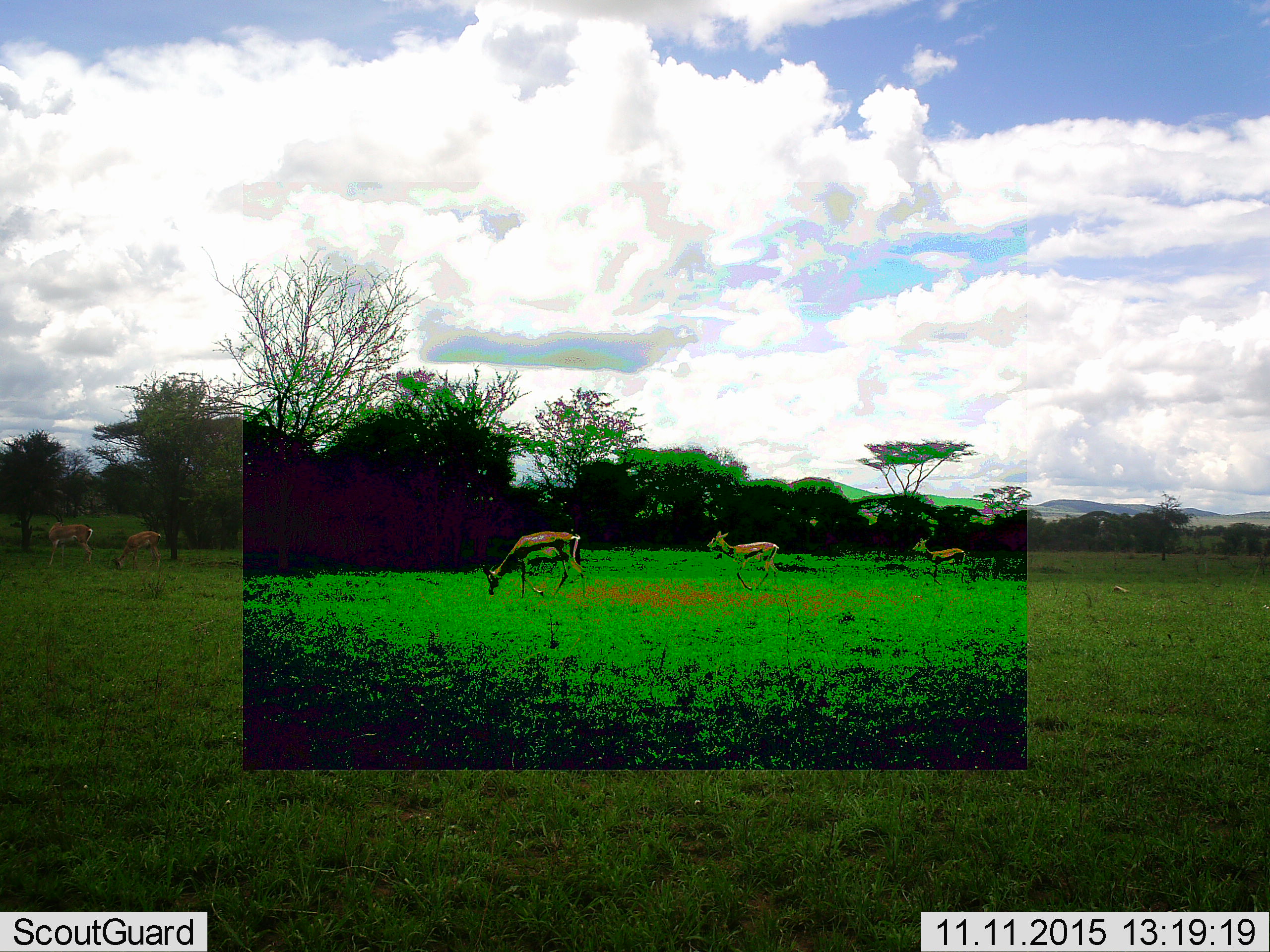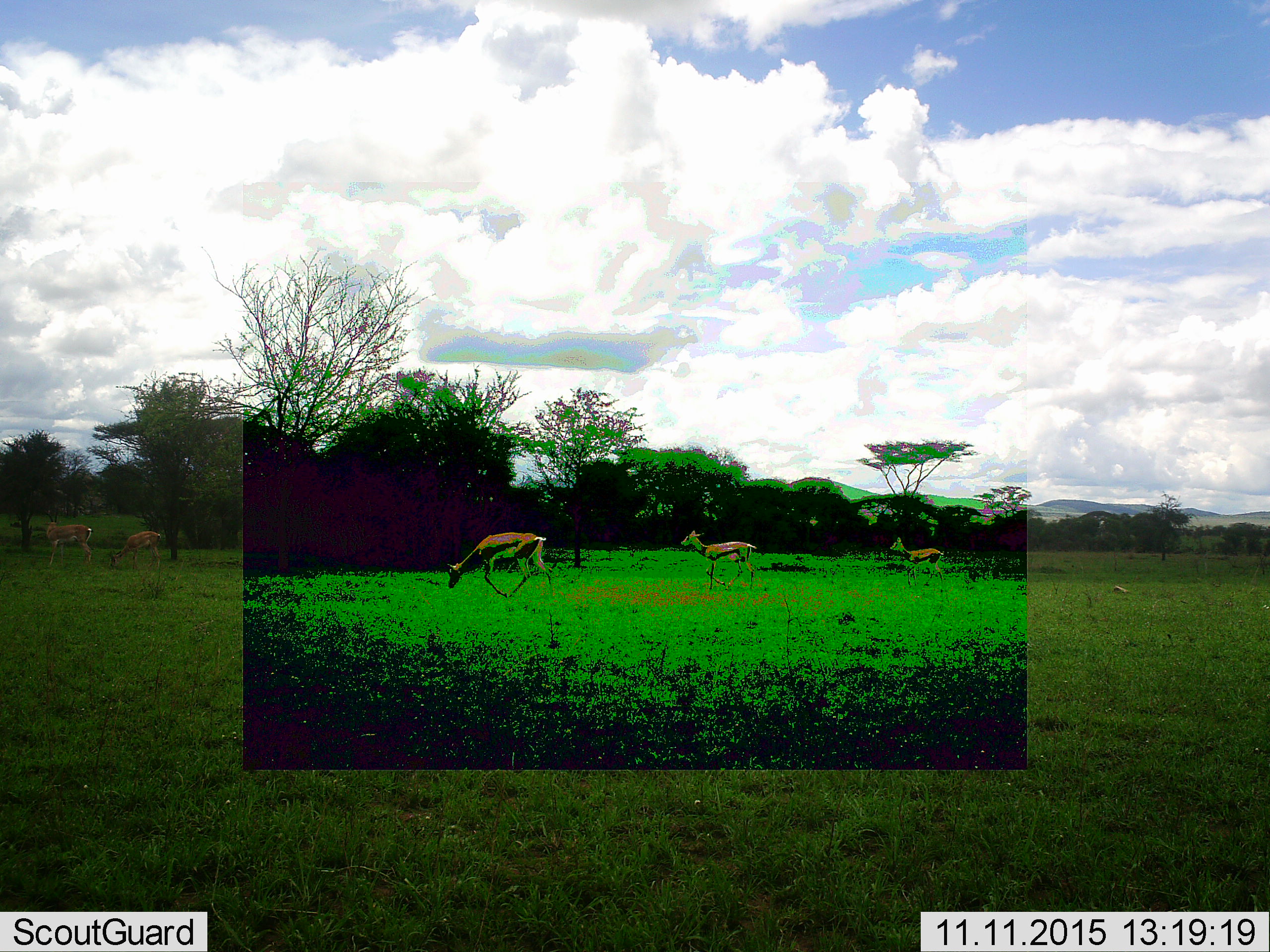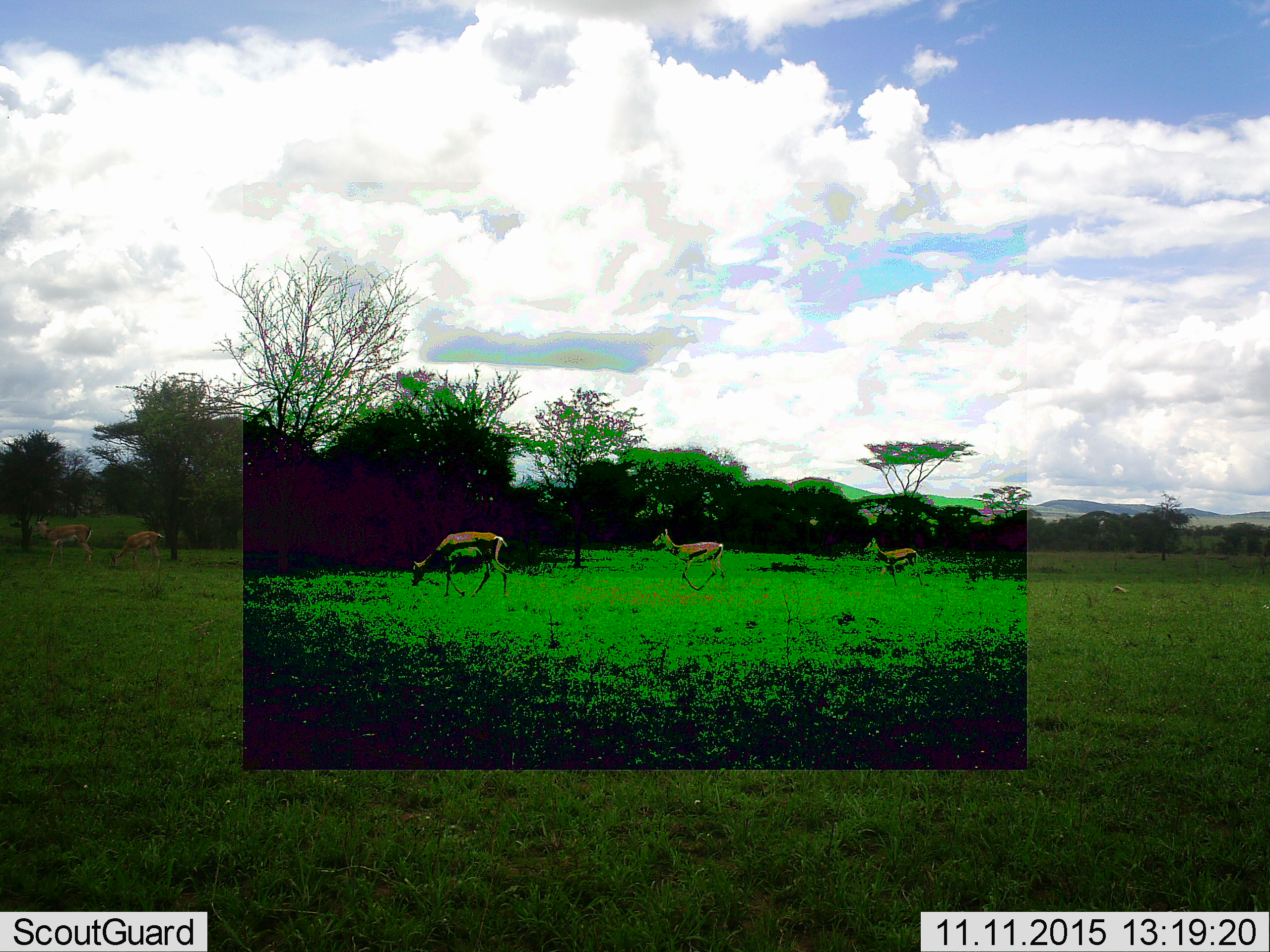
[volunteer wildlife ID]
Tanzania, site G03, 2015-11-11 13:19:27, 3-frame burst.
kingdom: Animalia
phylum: Chordata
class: Mammalia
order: Artiodactyla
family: Bovidae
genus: Eudorcas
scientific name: Eudorcas thomsonii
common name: thomson's gazelle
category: gazellethomsons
Gazellethomsons (thomson's gazelle) (Eudorcas thomsonii), count 5. Behavior (volunteer vote fractions): standing 45%, resting 0%, moving 55%, interacting 0%. Young present (vote fraction): 27%. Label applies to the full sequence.